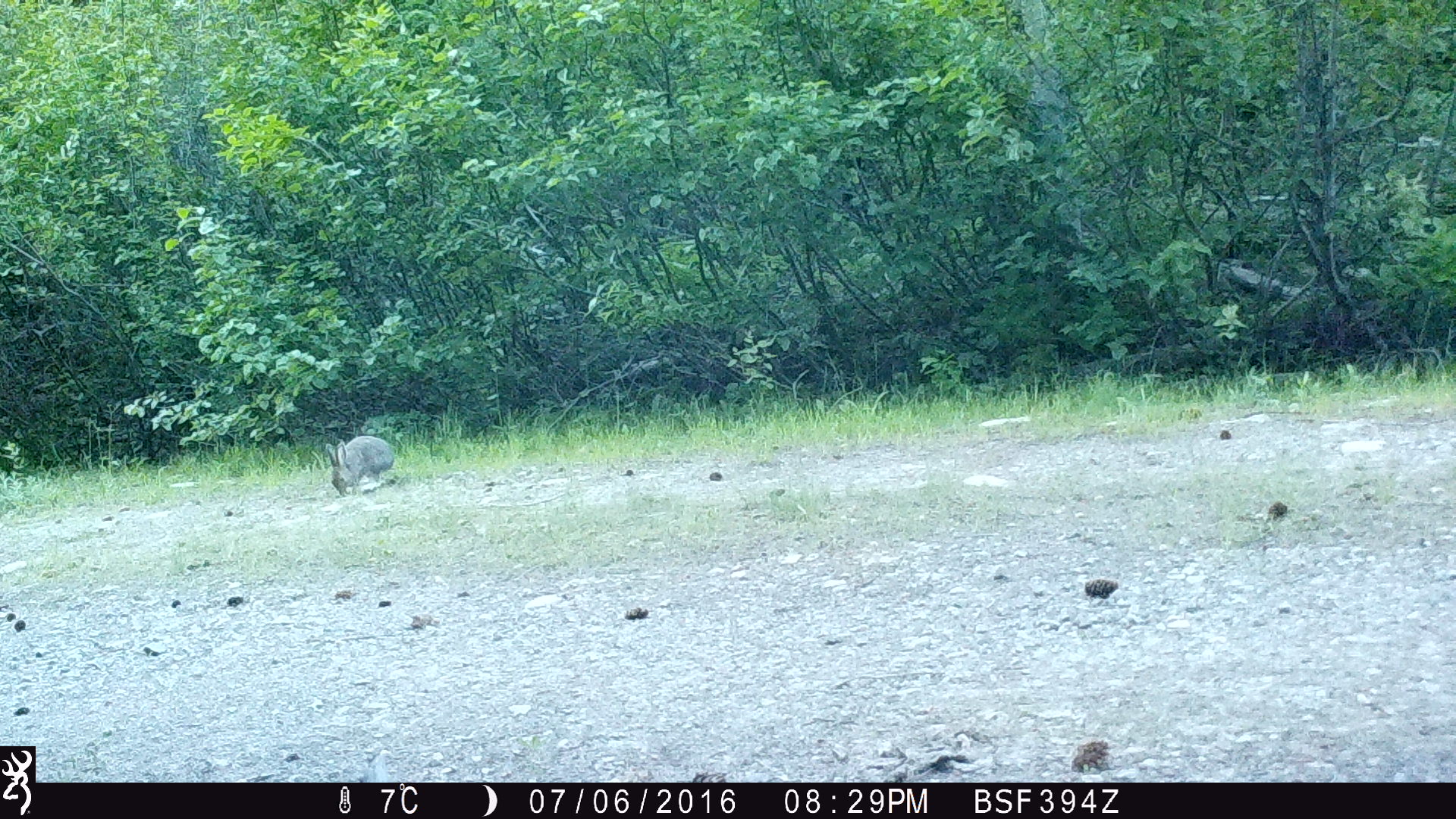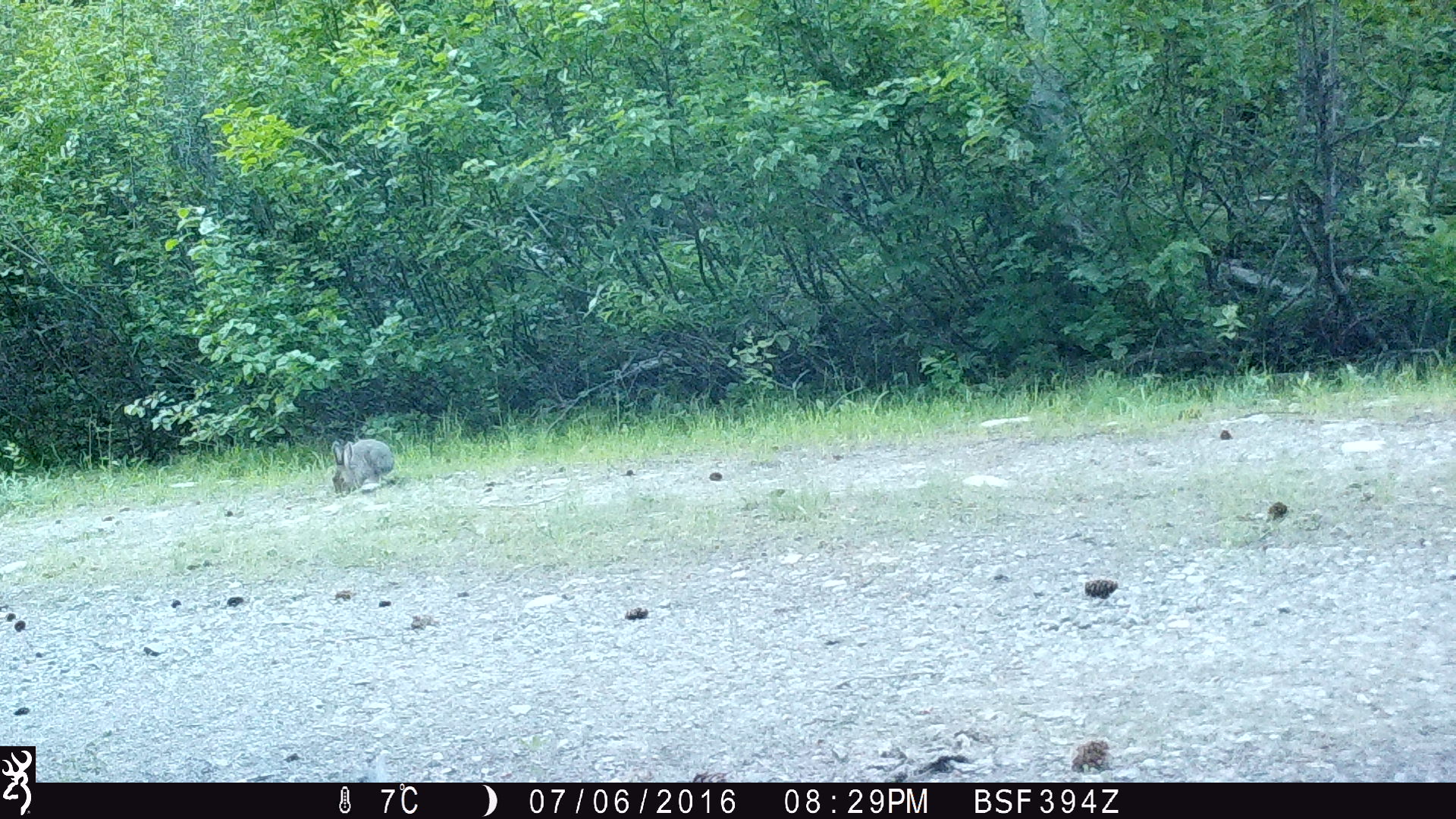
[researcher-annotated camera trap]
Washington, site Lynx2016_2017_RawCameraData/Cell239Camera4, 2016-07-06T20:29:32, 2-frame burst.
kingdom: Animalia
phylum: Chordata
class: Mammalia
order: Lagomorpha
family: Leporidae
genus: Lepus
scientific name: Lepus americanus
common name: snowshoe hare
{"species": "Lepus americanus (snowshoe hare)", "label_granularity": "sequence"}